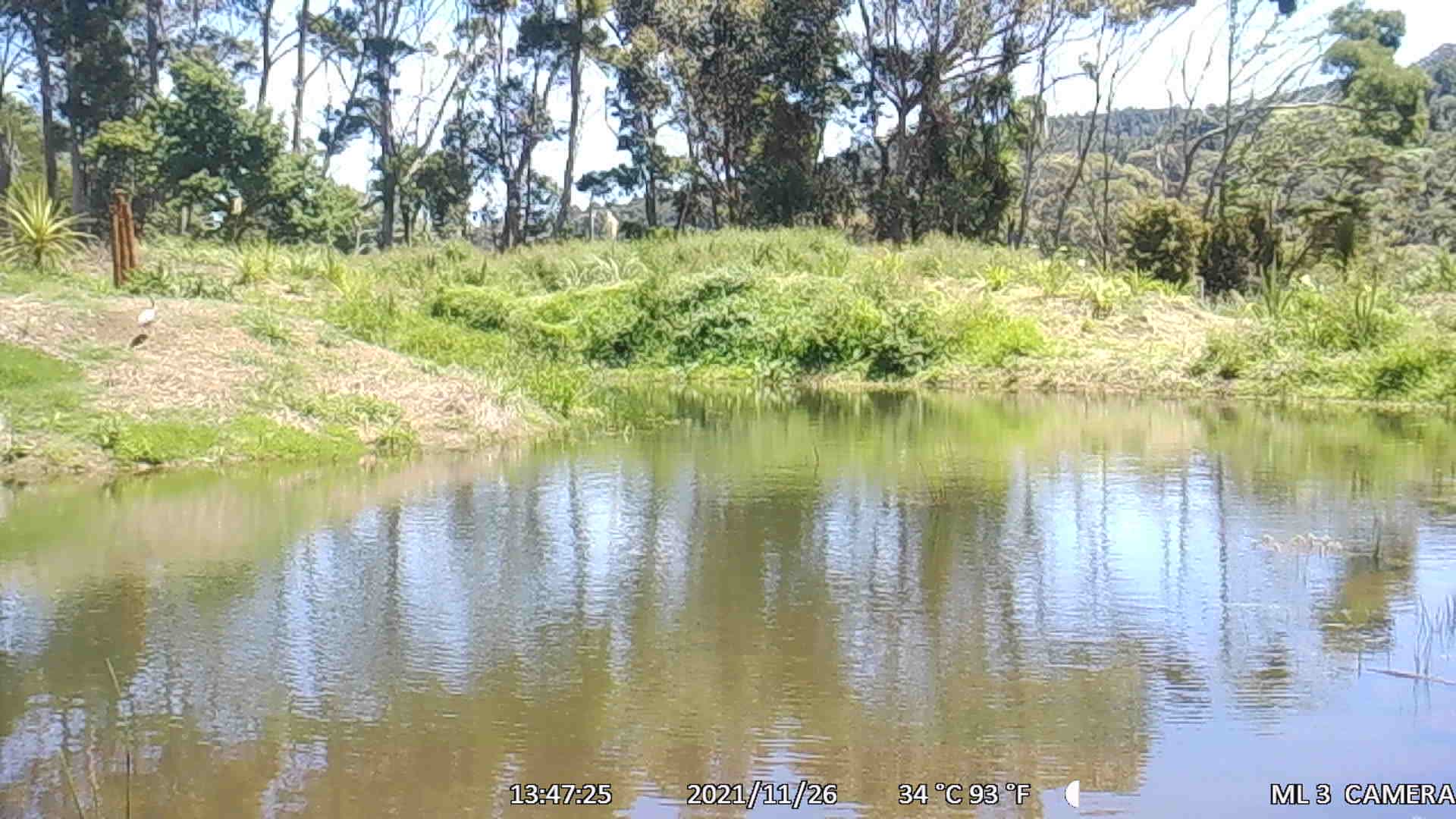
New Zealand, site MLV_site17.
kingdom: Animalia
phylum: Chordata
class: Aves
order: Pelecaniformes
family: Ardeidae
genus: Egretta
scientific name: Egretta novaehollandiae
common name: white-faced heron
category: white faced heron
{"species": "white faced heron (white-faced heron) (Egretta novaehollandiae)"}